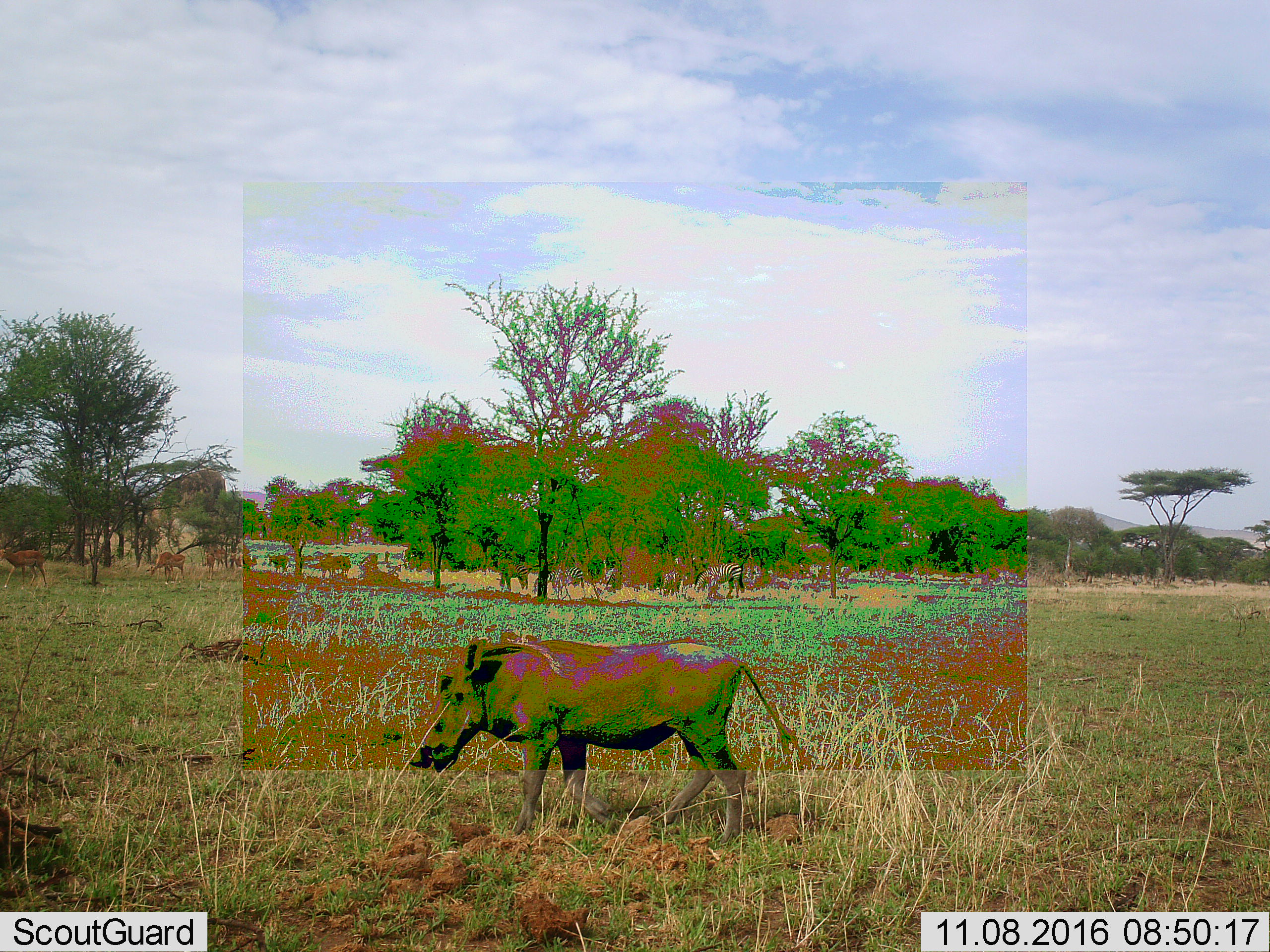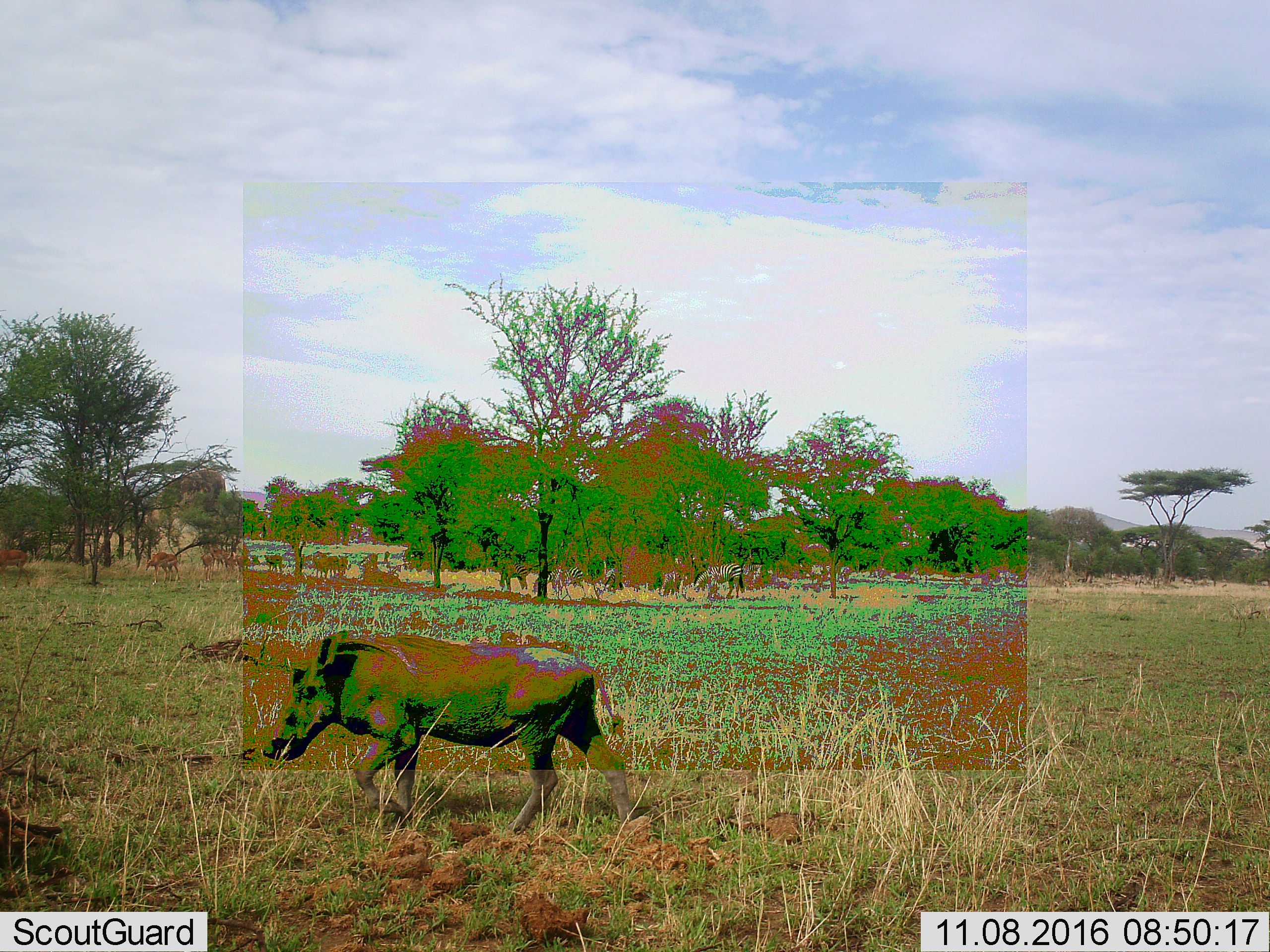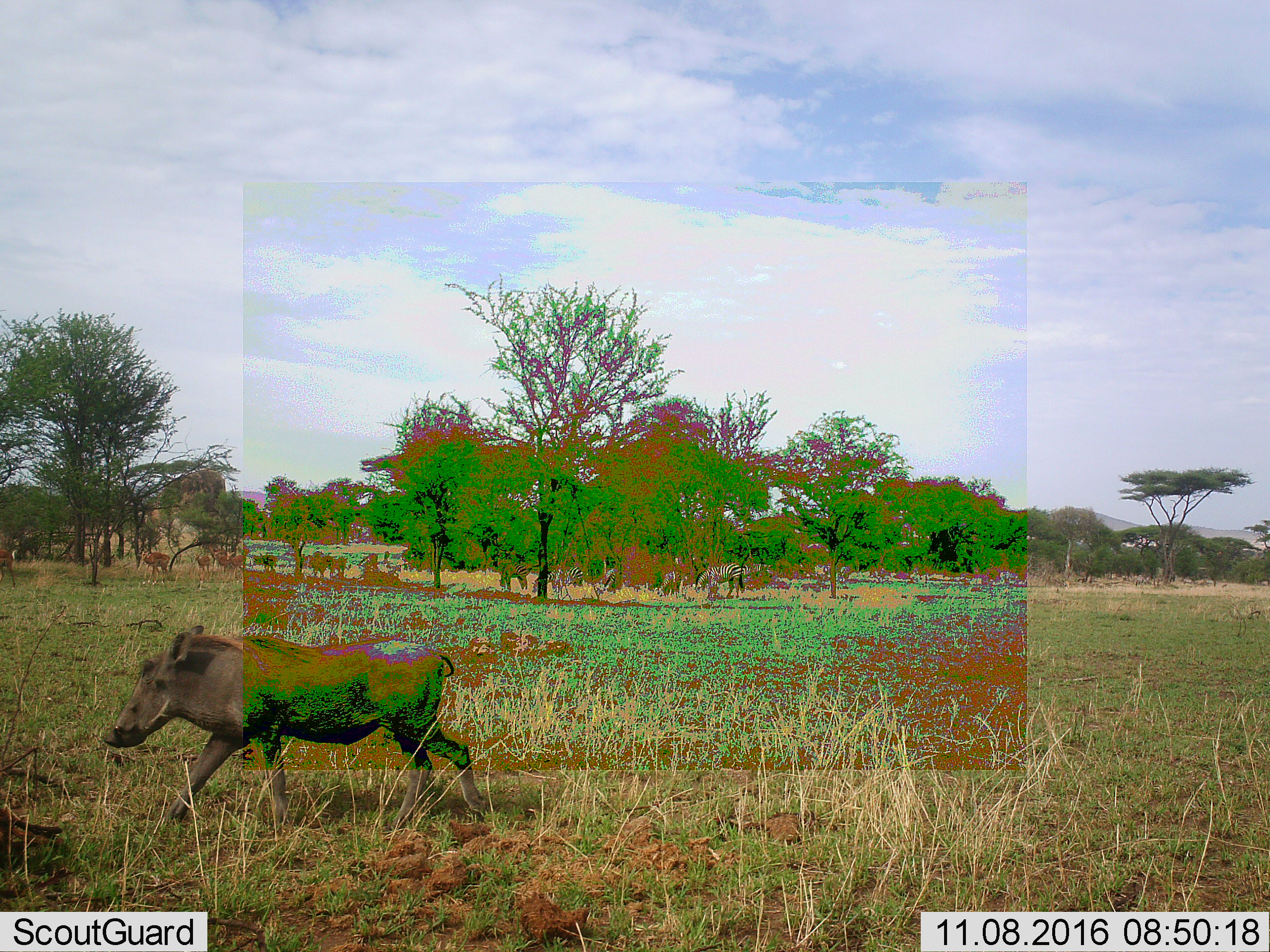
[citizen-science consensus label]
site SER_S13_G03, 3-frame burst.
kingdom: Animalia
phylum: Chordata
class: Mammalia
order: Artiodactyla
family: Suidae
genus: Phacochoerus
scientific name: Phacochoerus africanus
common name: warthog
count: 1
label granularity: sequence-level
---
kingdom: Animalia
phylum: Chordata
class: Mammalia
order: Perissodactyla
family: Equidae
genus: Equus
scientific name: Equus quagga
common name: plains zebra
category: zebraplains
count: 5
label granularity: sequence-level